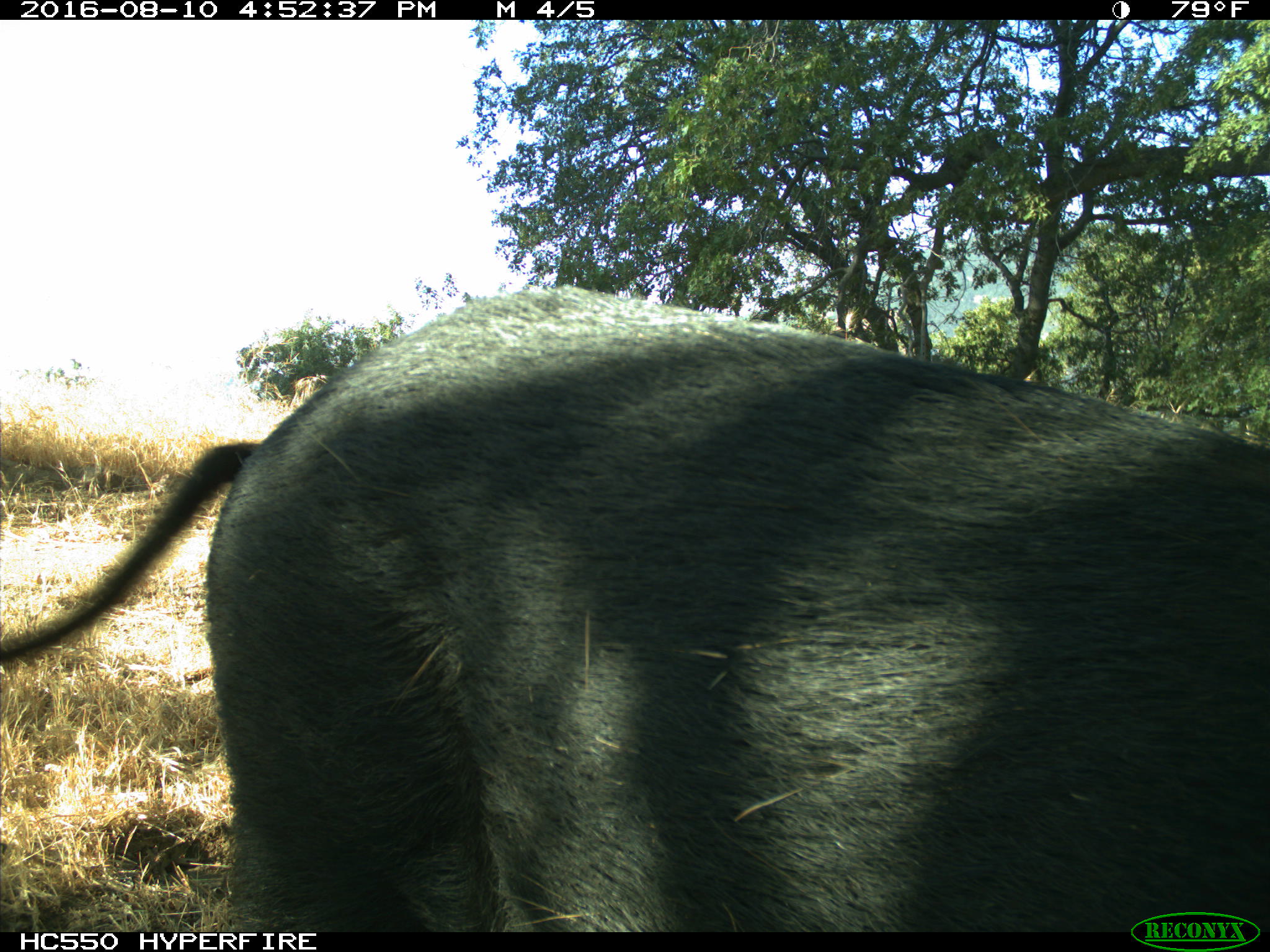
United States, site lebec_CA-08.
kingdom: Animalia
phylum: Chordata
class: Mammalia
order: Artiodactyla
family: Suidae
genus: Sus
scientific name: Sus scrofa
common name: wild boar